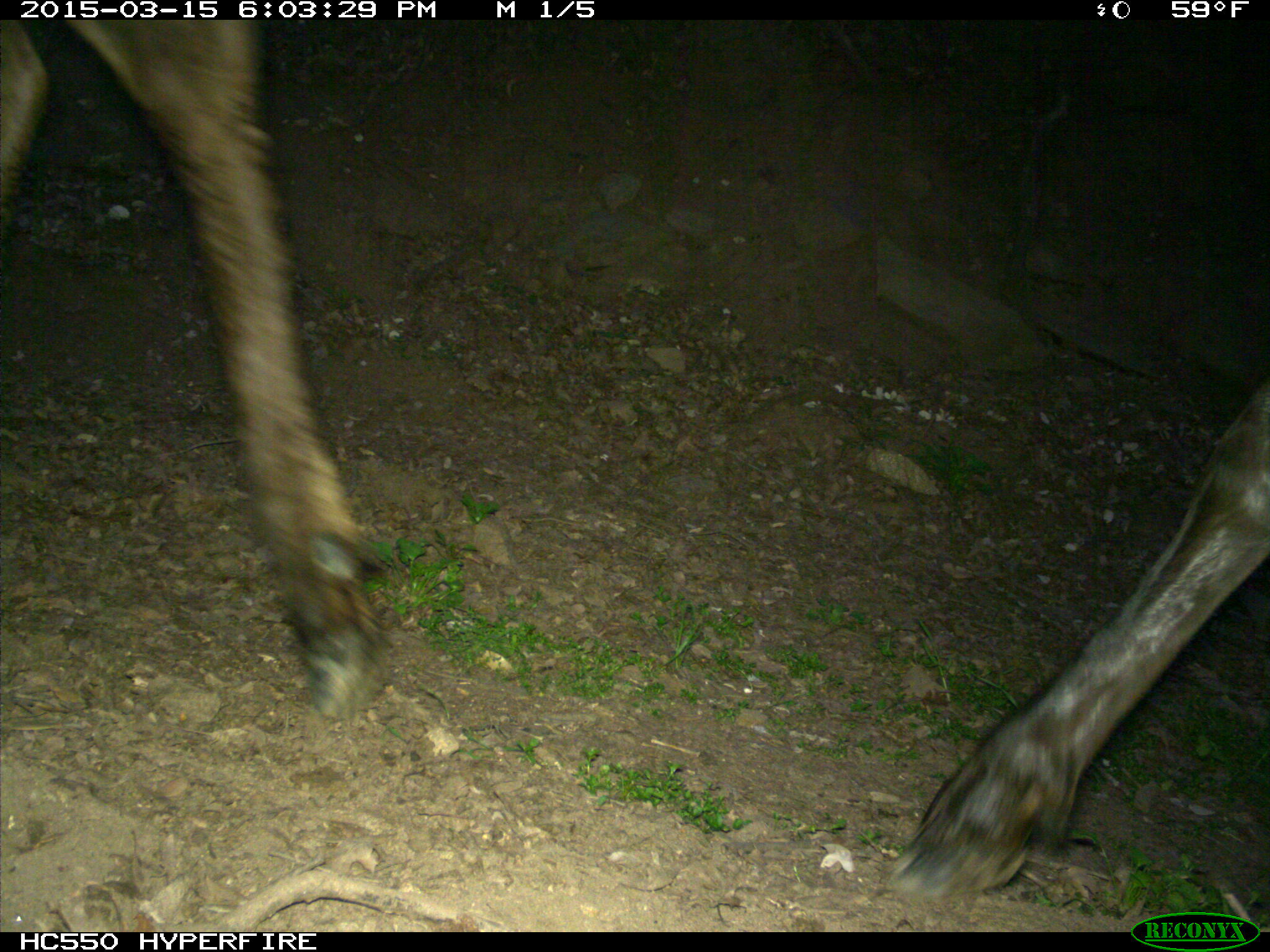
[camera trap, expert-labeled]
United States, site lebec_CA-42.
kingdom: Animalia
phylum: Chordata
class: Mammalia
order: Artiodactyla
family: Cervidae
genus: Cervus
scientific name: Cervus canadensis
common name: elk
Cervus canadensis (elk).